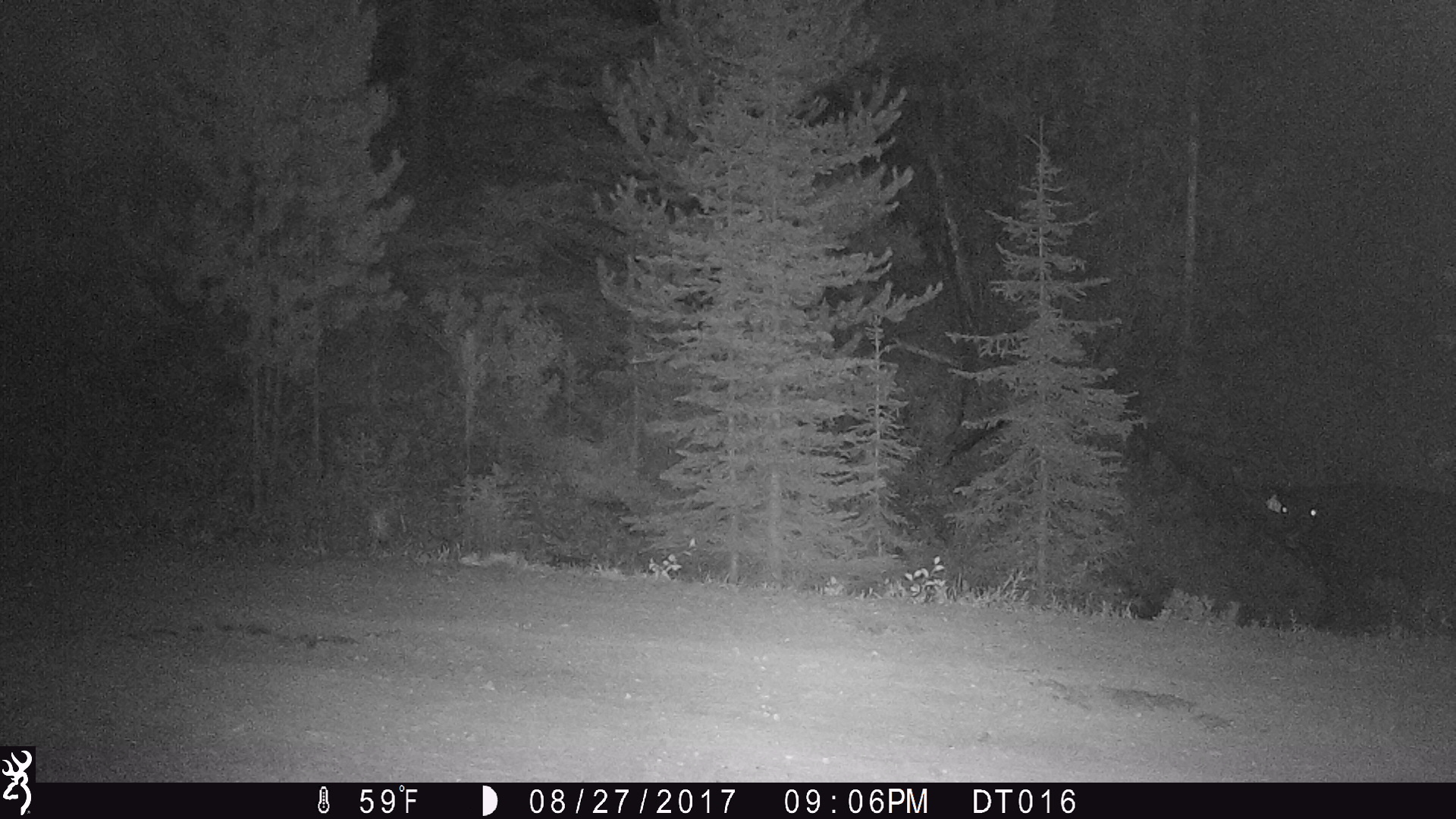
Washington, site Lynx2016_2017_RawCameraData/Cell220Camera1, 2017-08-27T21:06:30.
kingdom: Animalia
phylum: Chordata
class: Mammalia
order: Artiodactyla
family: Bovidae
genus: Bos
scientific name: Bos taurus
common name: domestic cattle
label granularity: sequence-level